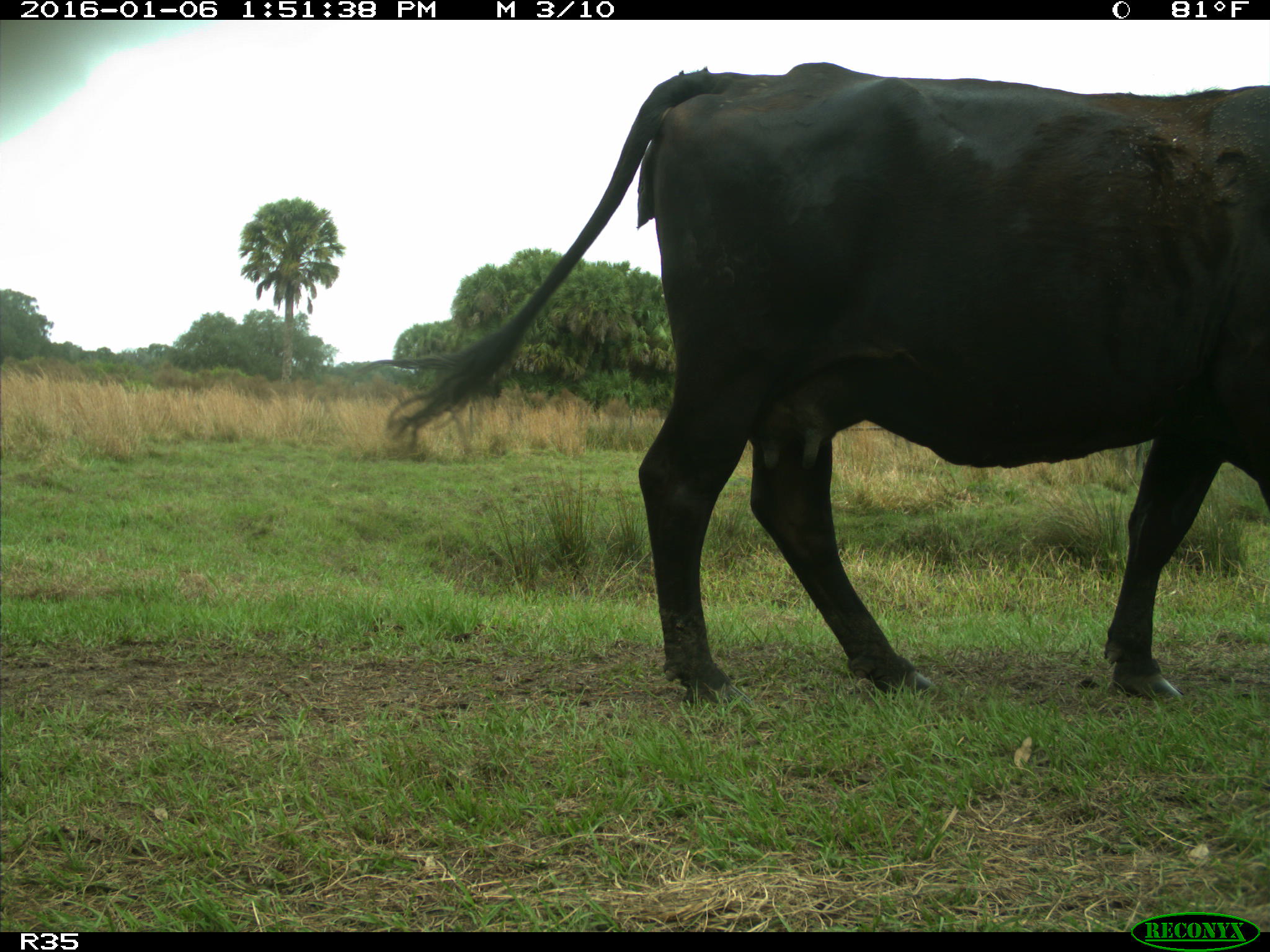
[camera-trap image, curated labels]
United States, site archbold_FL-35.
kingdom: Animalia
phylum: Chordata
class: Mammalia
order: Artiodactyla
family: Bovidae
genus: Bos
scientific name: Bos taurus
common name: domestic cow